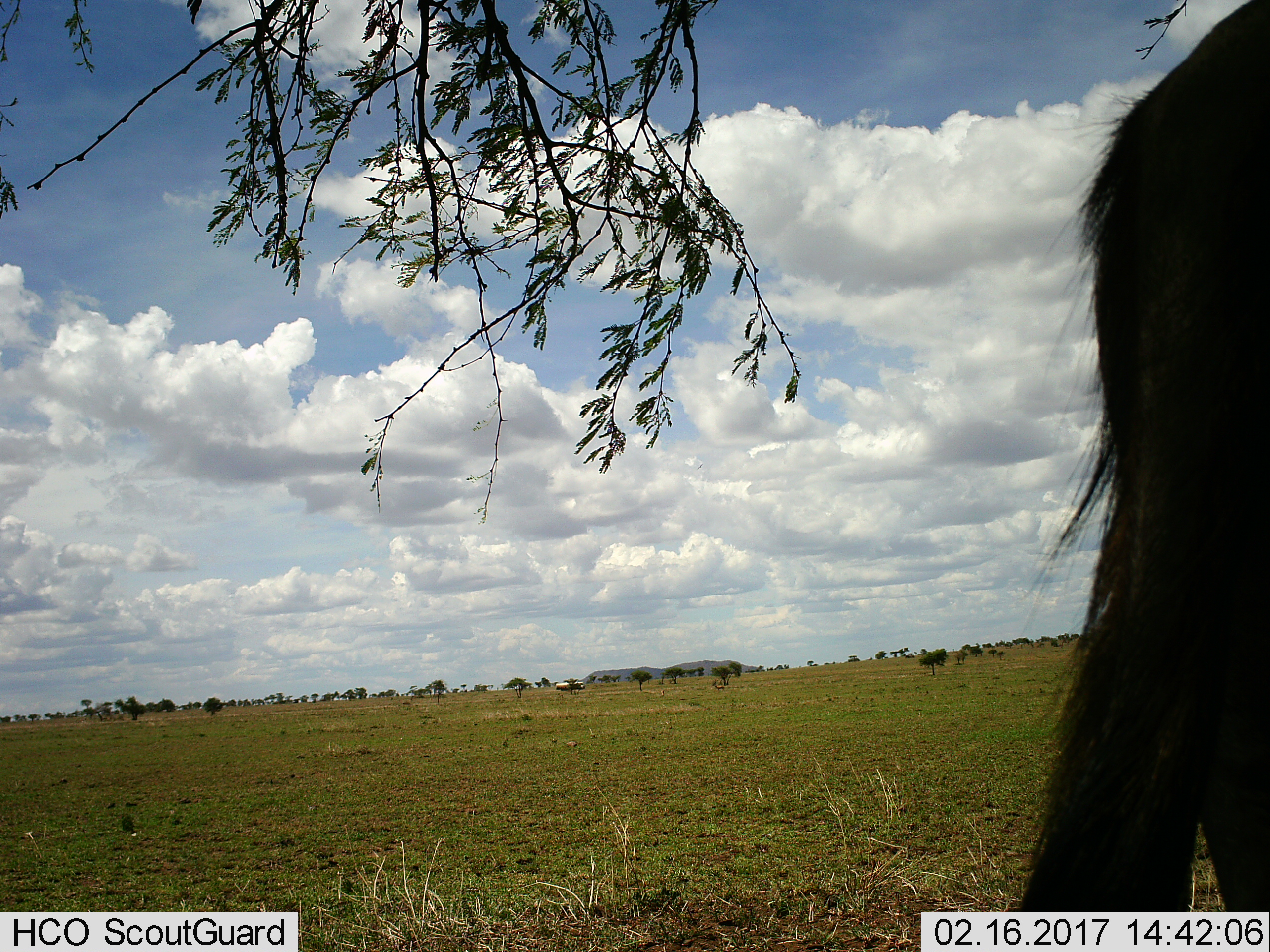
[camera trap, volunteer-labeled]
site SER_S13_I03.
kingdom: Animalia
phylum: Chordata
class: Mammalia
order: Artiodactyla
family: Bovidae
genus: Connochaetes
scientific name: Connochaetes taurinus taurinus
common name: blue wildebeest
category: wildebeestblue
Wildebeestblue (blue wildebeest) (Connochaetes taurinus taurinus), count 1. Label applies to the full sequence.